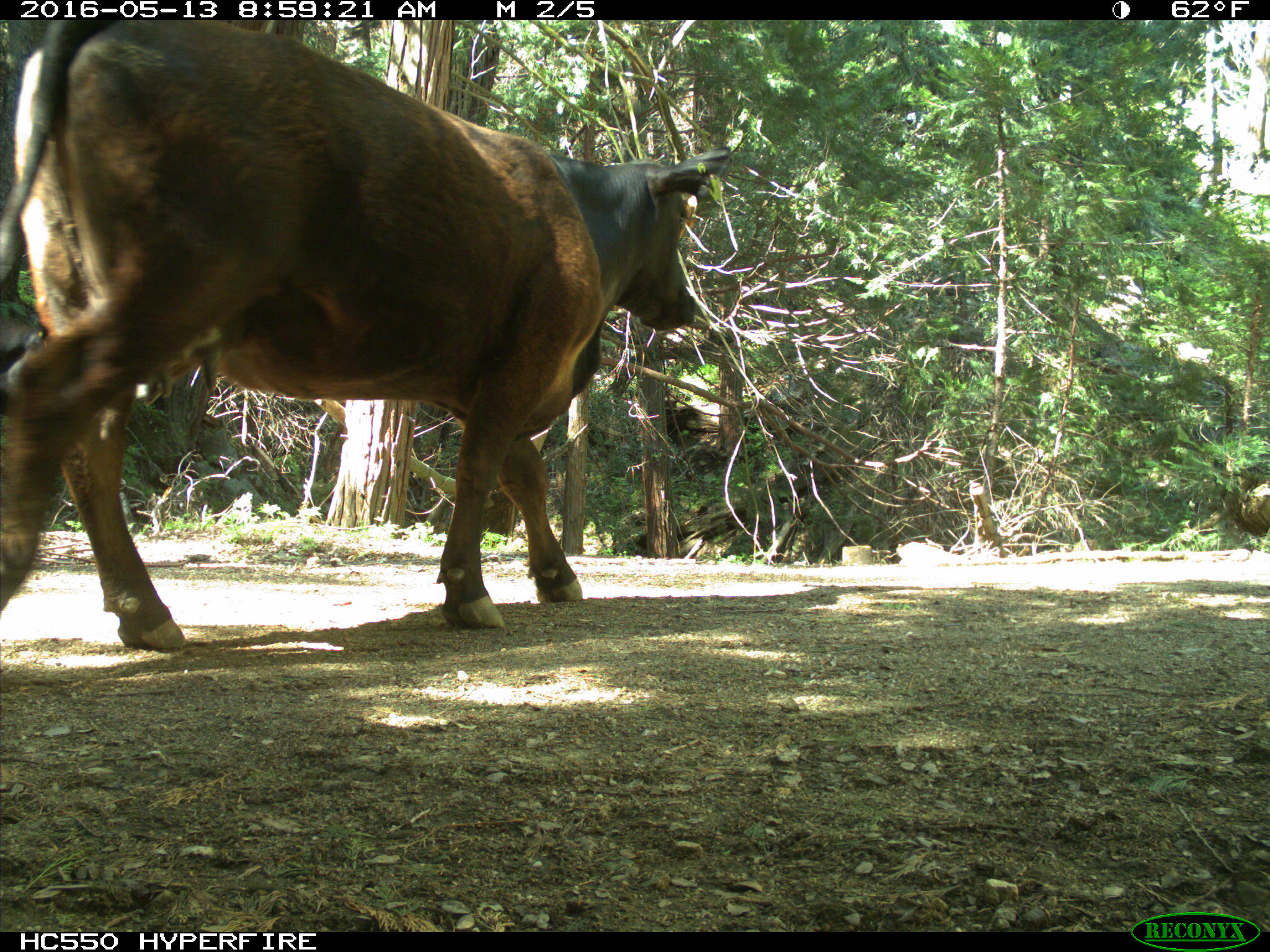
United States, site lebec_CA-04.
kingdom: Animalia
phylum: Chordata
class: Mammalia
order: Artiodactyla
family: Bovidae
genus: Bos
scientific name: Bos taurus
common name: domestic cow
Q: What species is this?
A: Bos taurus (domestic cow).